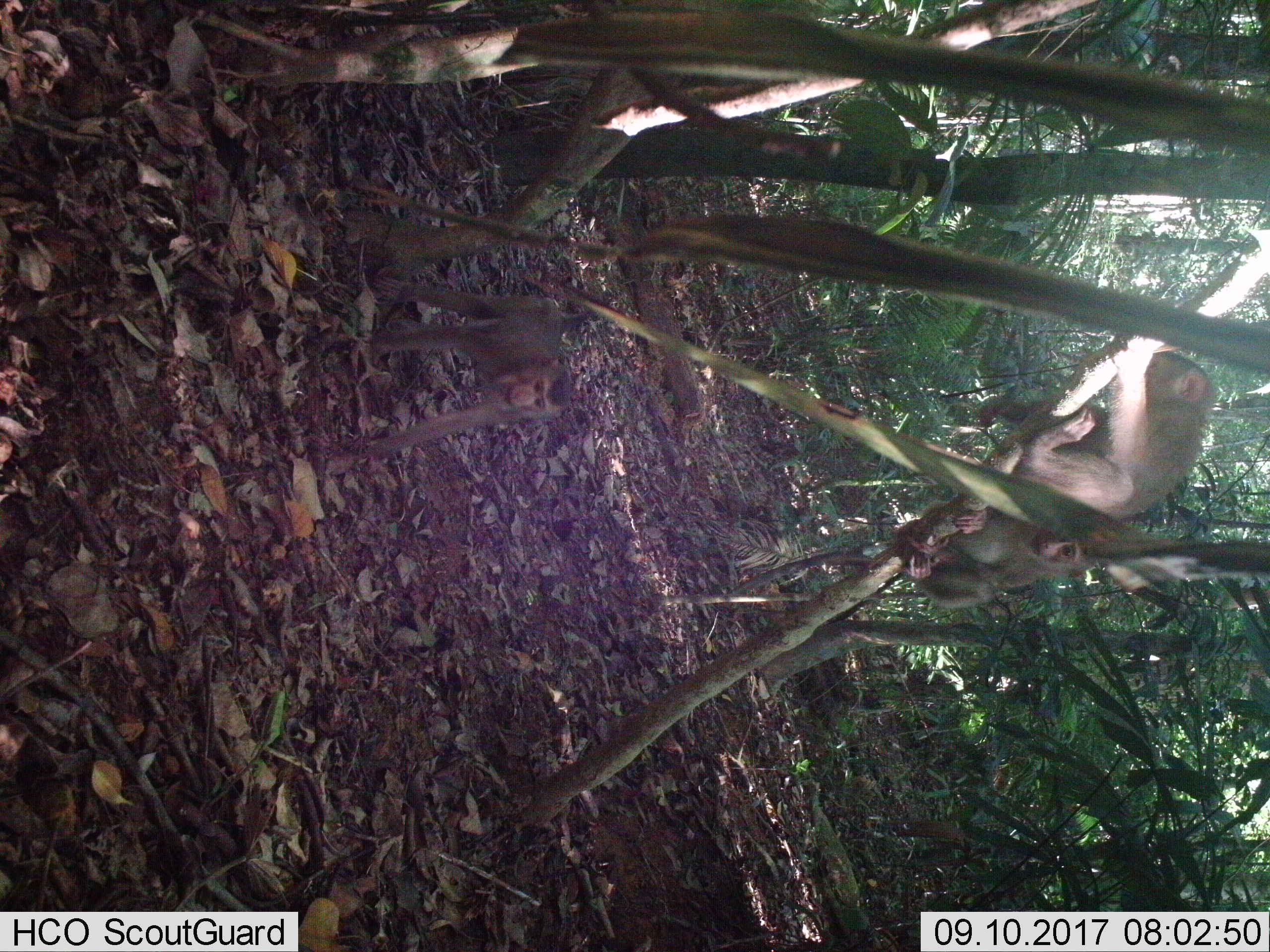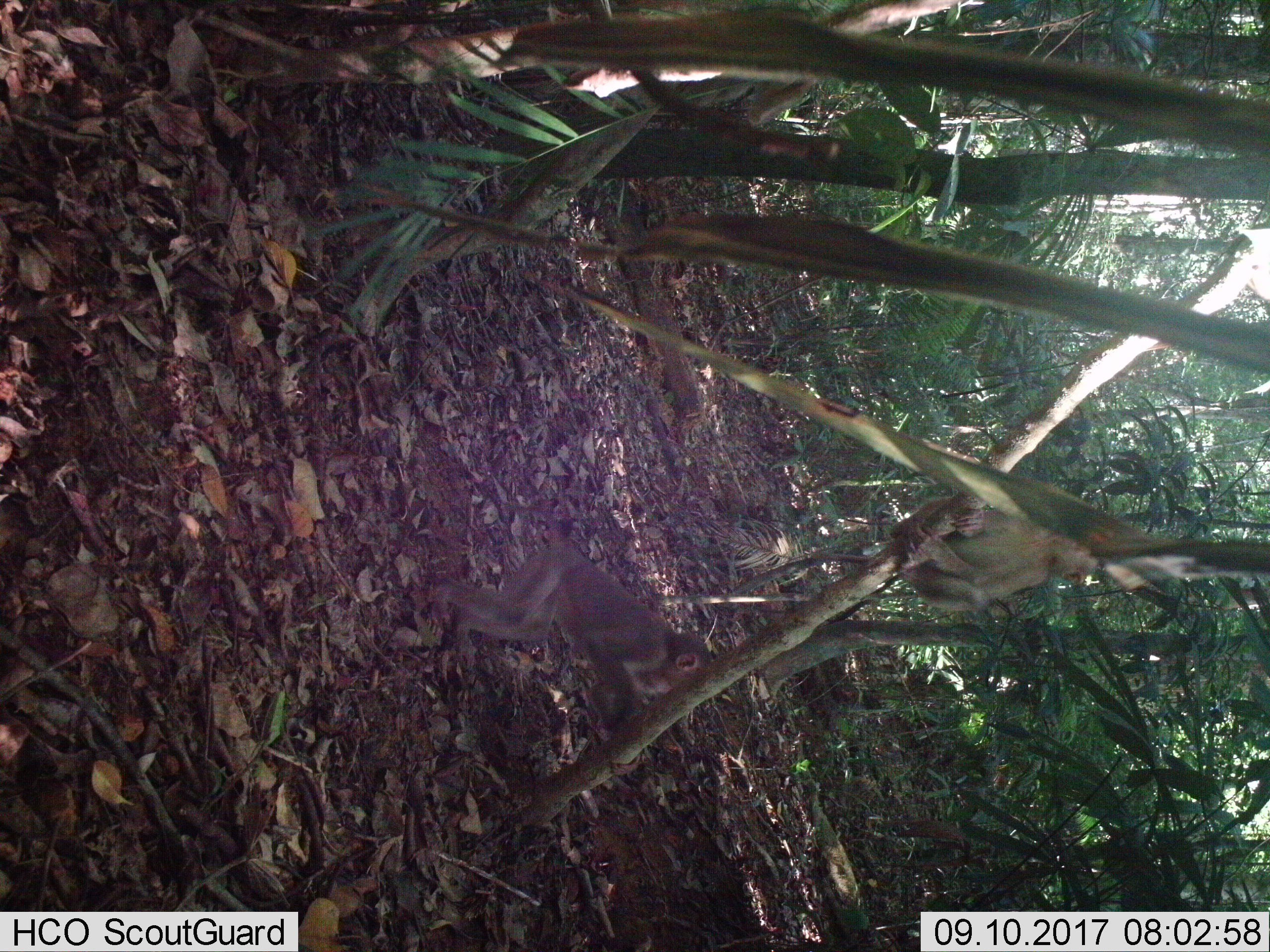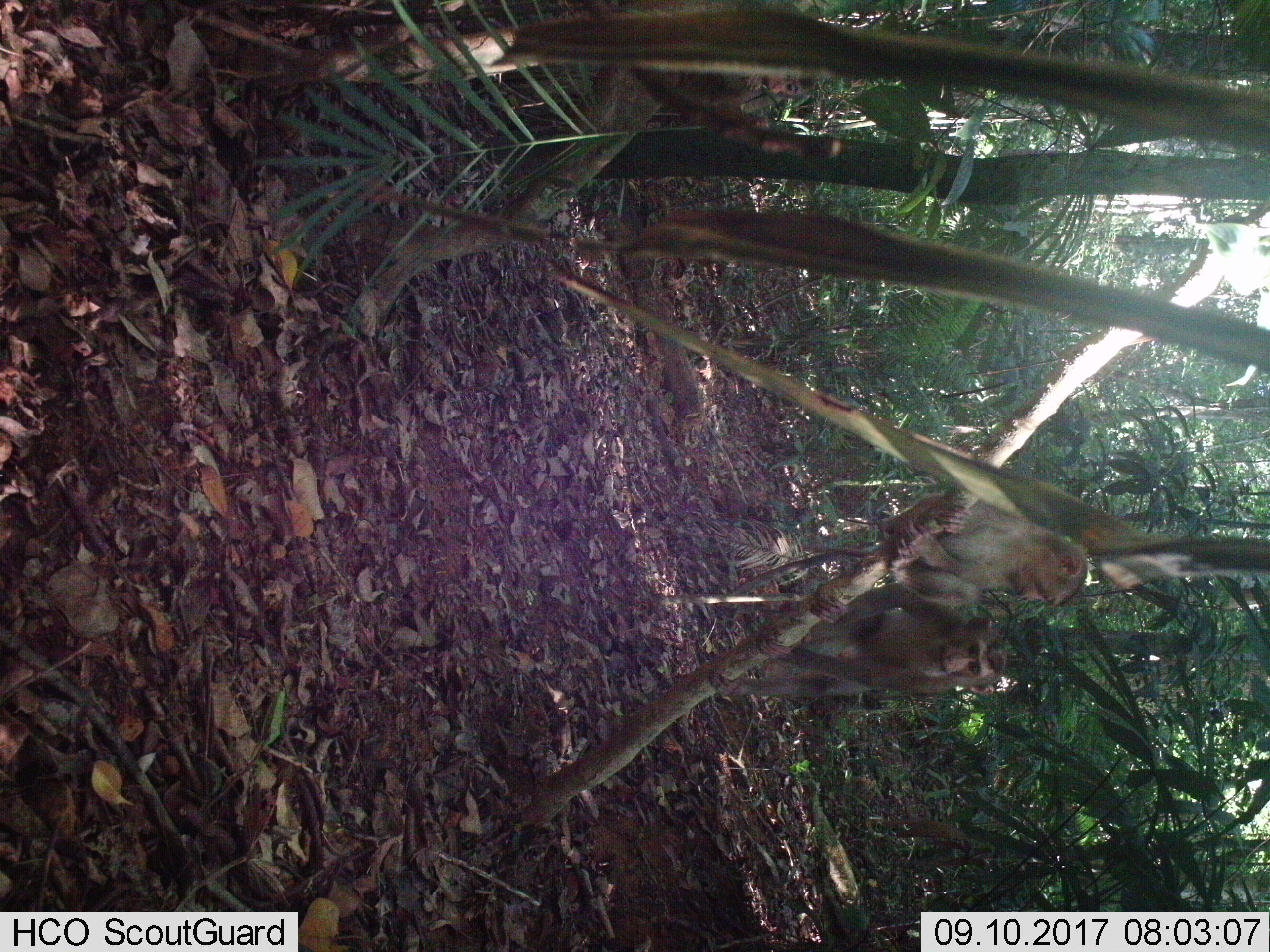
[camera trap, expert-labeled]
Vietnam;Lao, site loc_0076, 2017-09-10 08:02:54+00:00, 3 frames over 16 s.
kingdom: Animalia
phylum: Chordata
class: Mammalia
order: Primates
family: Cercopithecidae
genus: Macaca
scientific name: Macaca nemestrina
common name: pig-tailed macaque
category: pig tailed macaque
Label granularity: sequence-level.